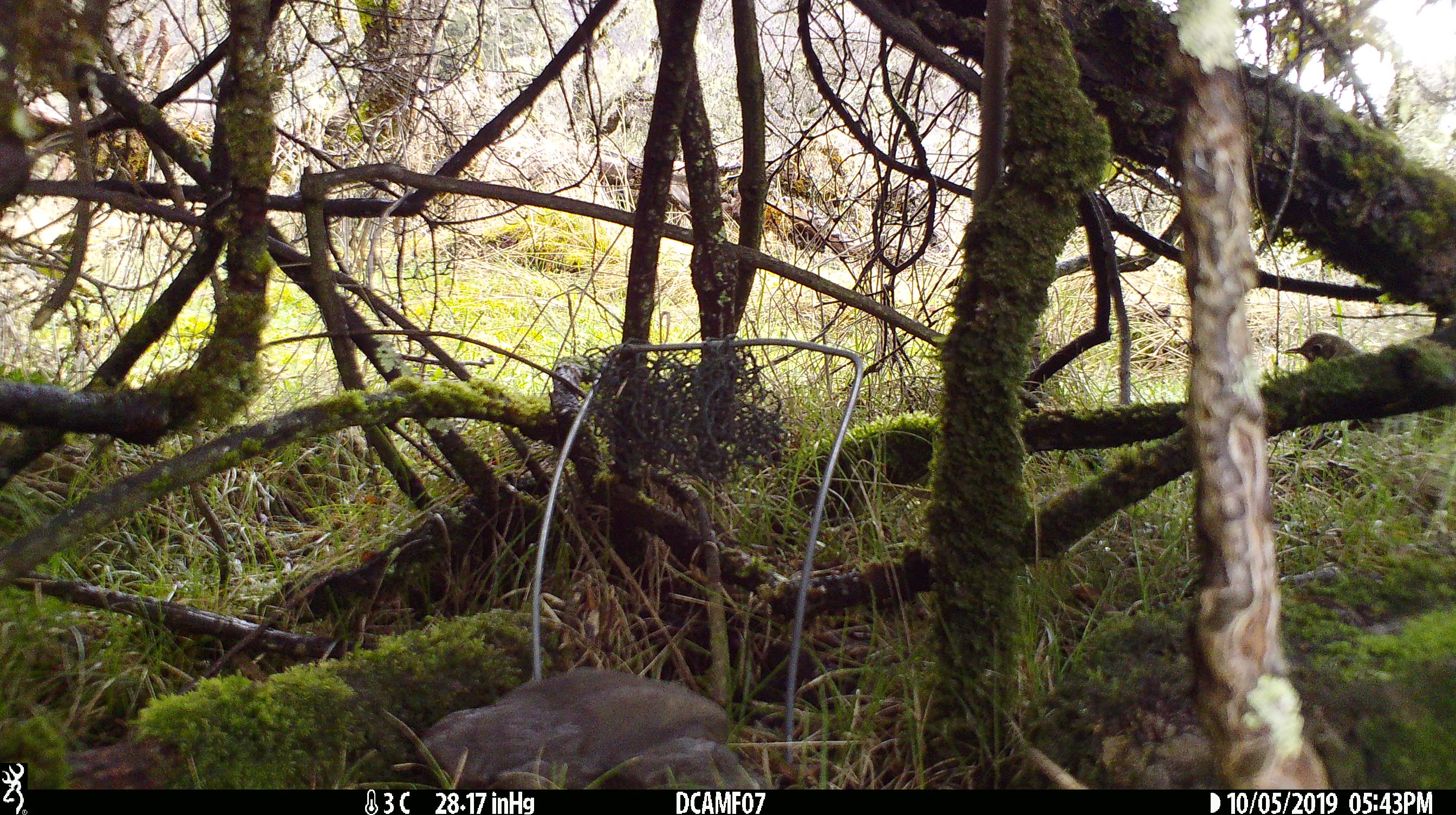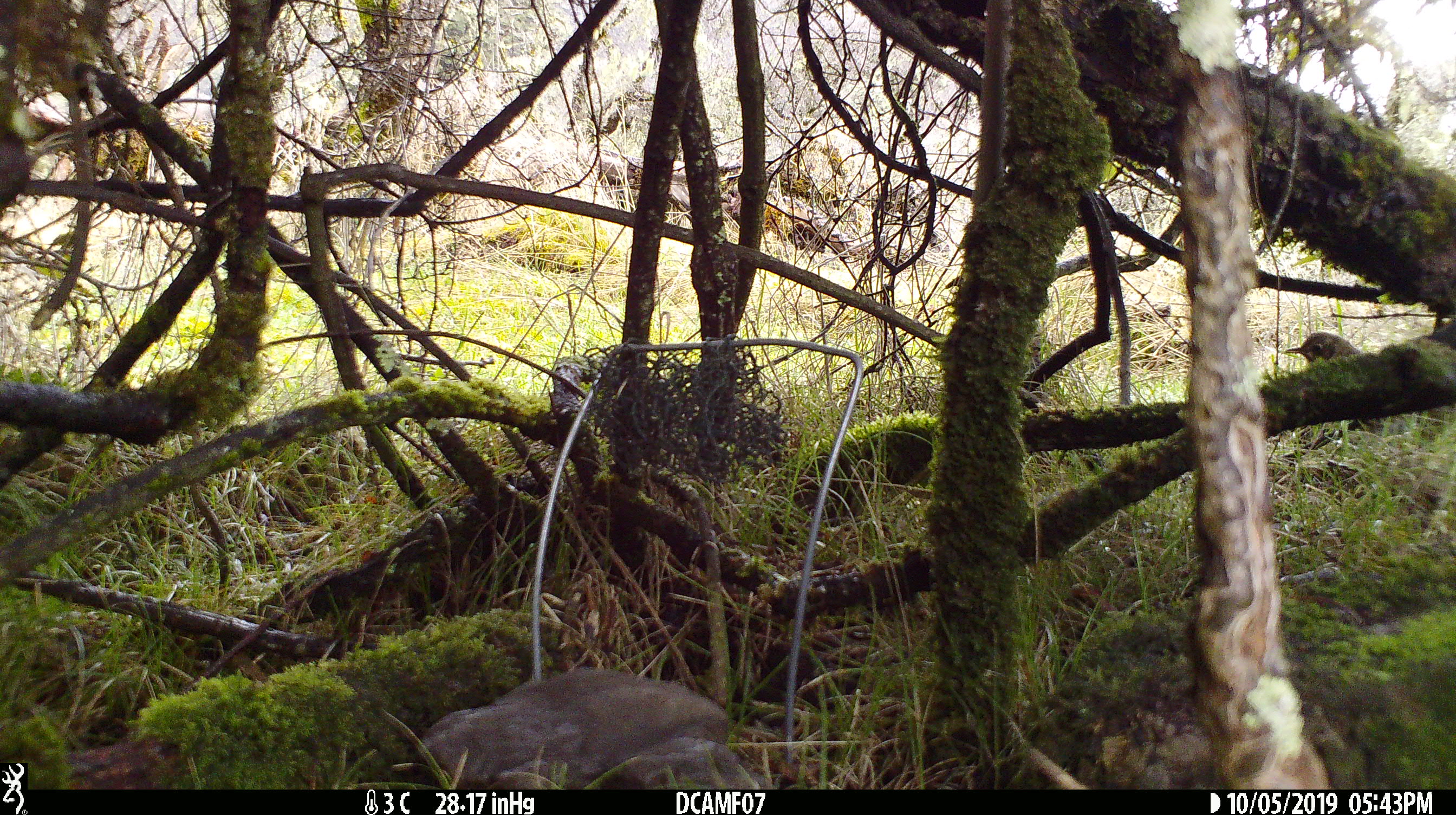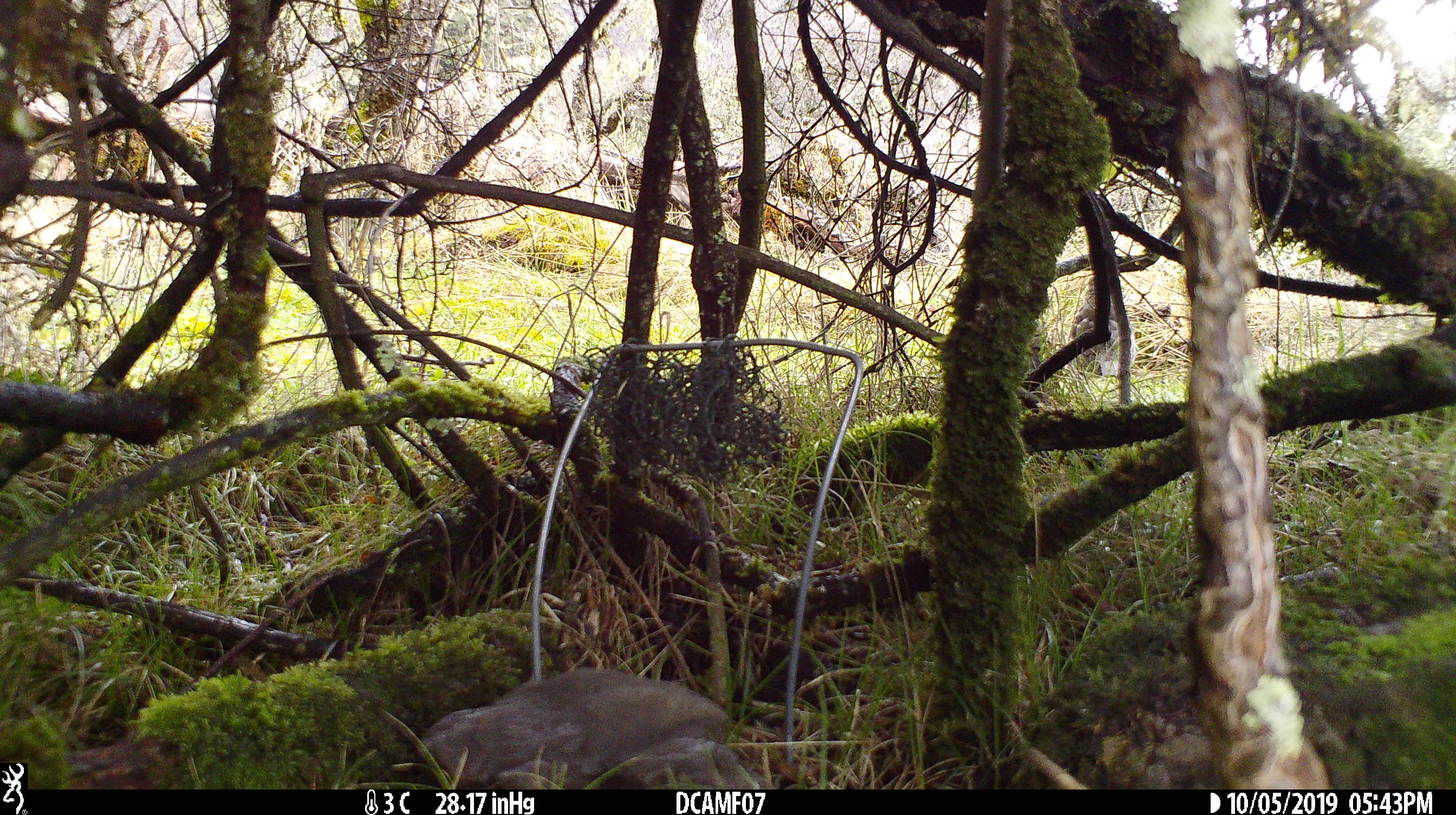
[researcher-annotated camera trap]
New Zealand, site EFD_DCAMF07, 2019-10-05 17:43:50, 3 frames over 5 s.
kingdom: Animalia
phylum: Chordata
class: Aves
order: Passeriformes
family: Turdidae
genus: Turdus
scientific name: Turdus philomelos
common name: song thrush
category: thrush